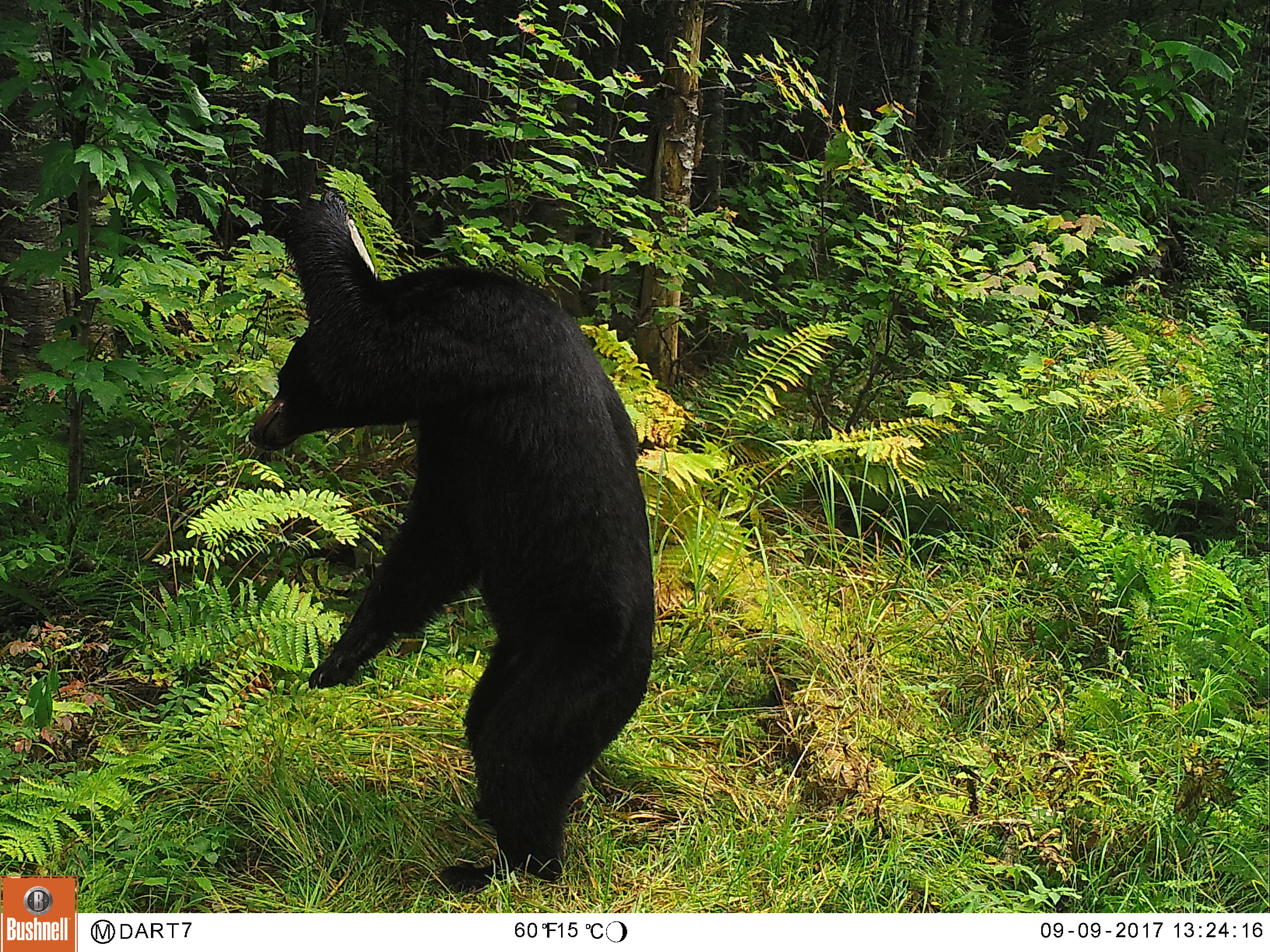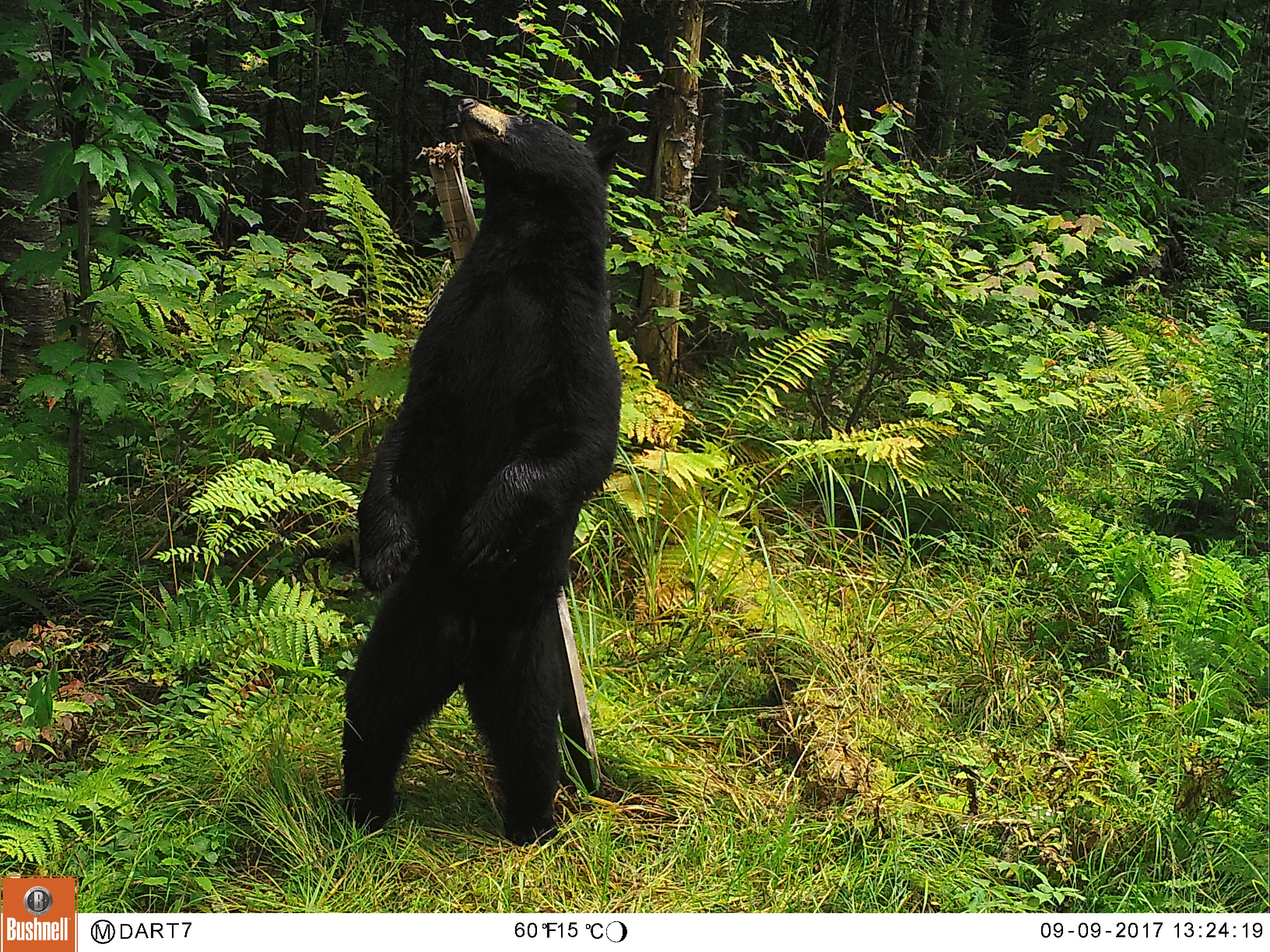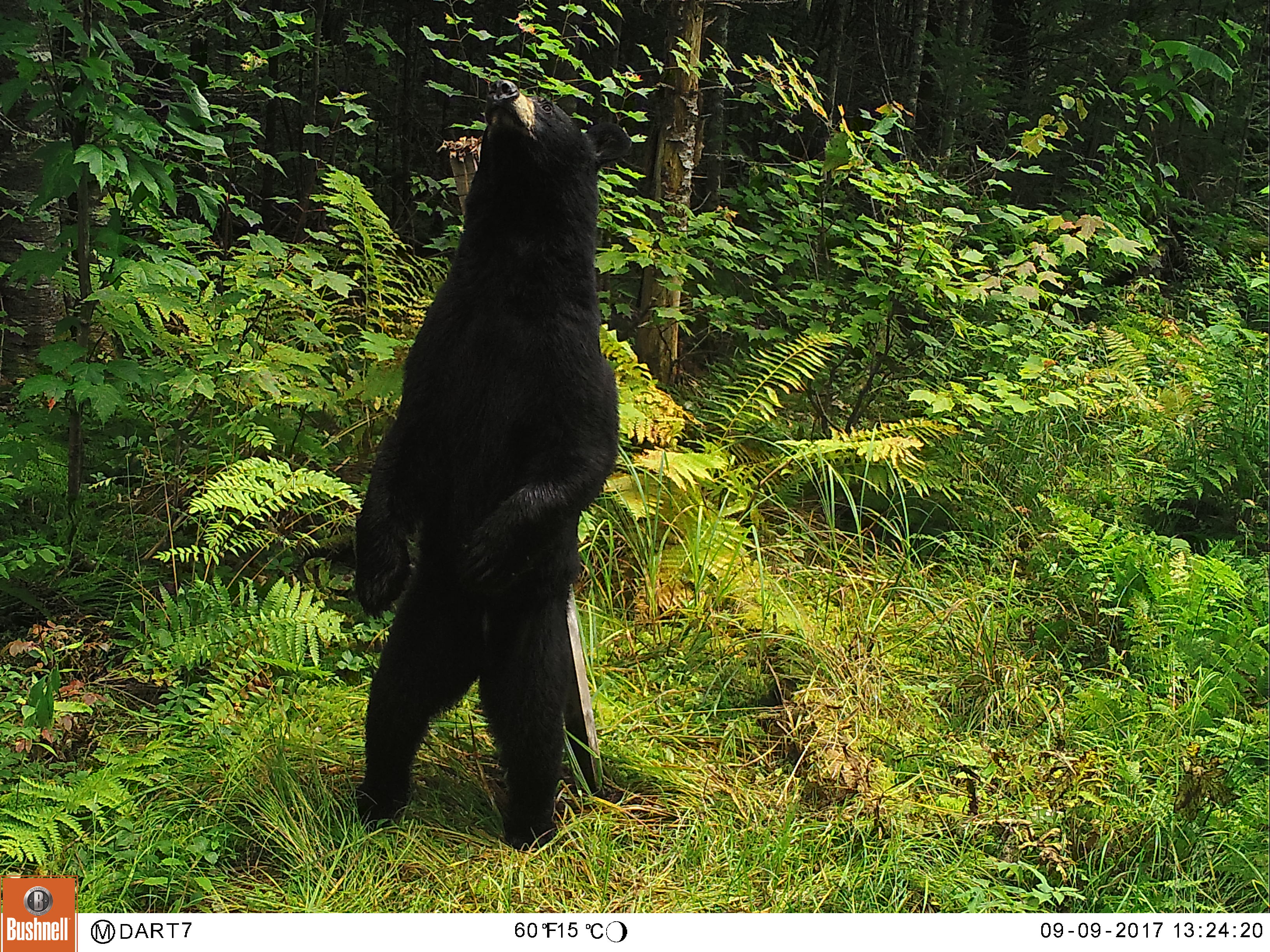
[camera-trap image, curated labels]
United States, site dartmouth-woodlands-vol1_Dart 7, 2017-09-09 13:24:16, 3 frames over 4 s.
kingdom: Animalia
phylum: Chordata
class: Mammalia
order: Carnivora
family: Ursidae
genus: Ursus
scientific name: Ursus americanus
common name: black bear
Black bear (Ursus americanus).